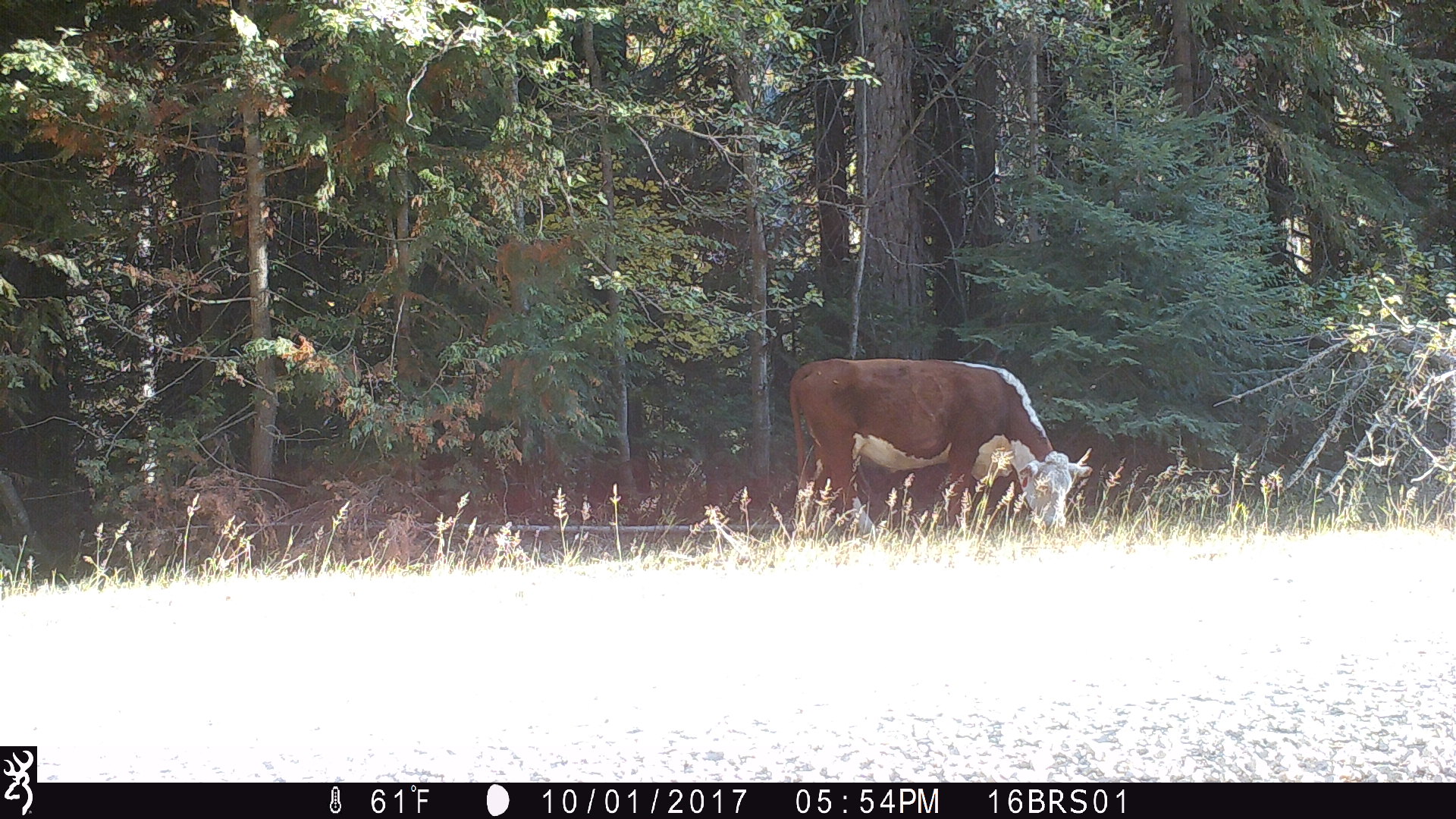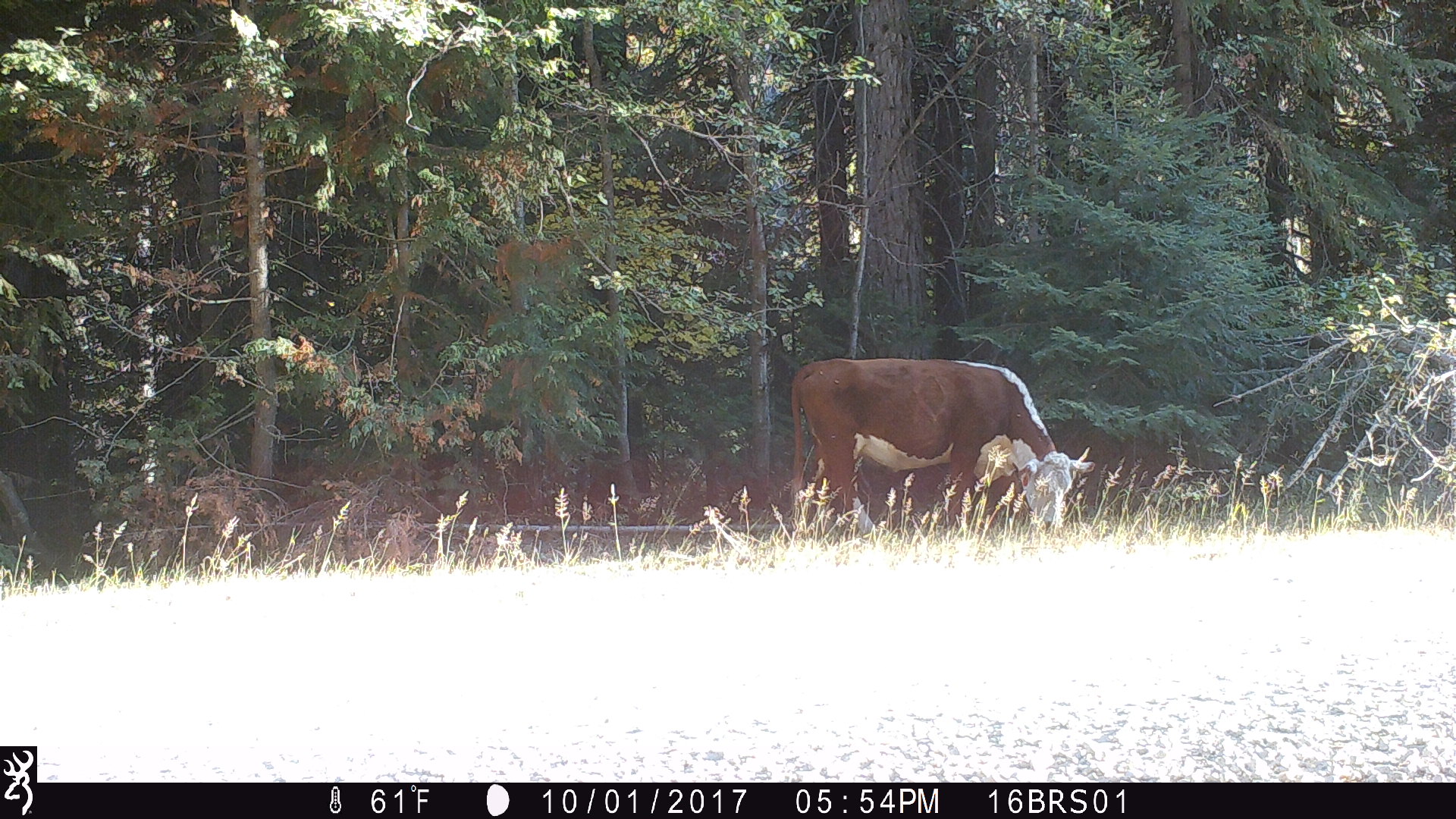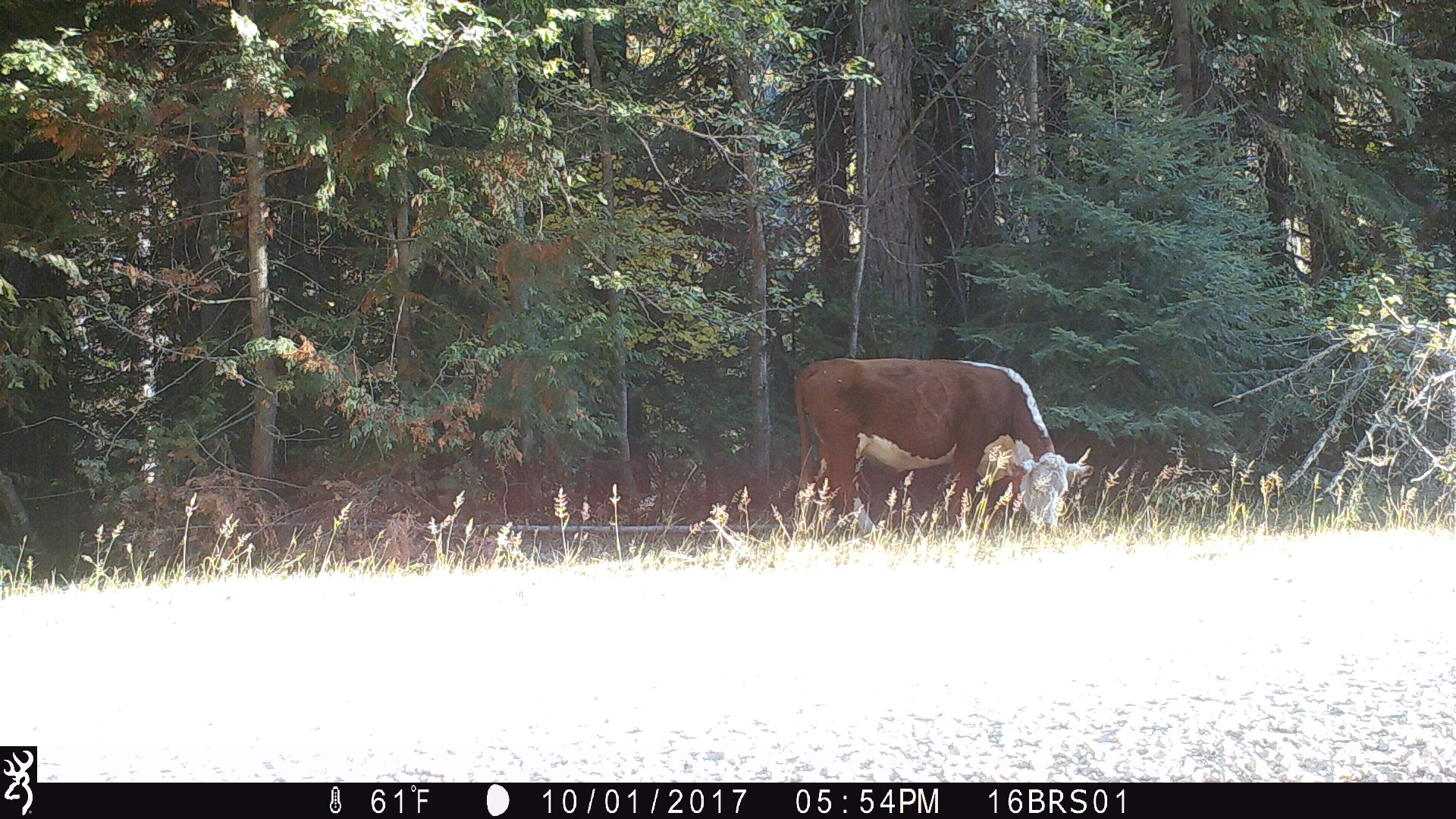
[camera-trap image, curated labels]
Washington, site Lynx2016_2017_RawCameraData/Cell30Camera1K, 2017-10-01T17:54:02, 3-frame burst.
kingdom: Animalia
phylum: Chordata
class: Mammalia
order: Artiodactyla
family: Bovidae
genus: Bos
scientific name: Bos taurus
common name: domestic cattle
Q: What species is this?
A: Domestic cattle (Bos taurus).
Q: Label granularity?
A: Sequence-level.